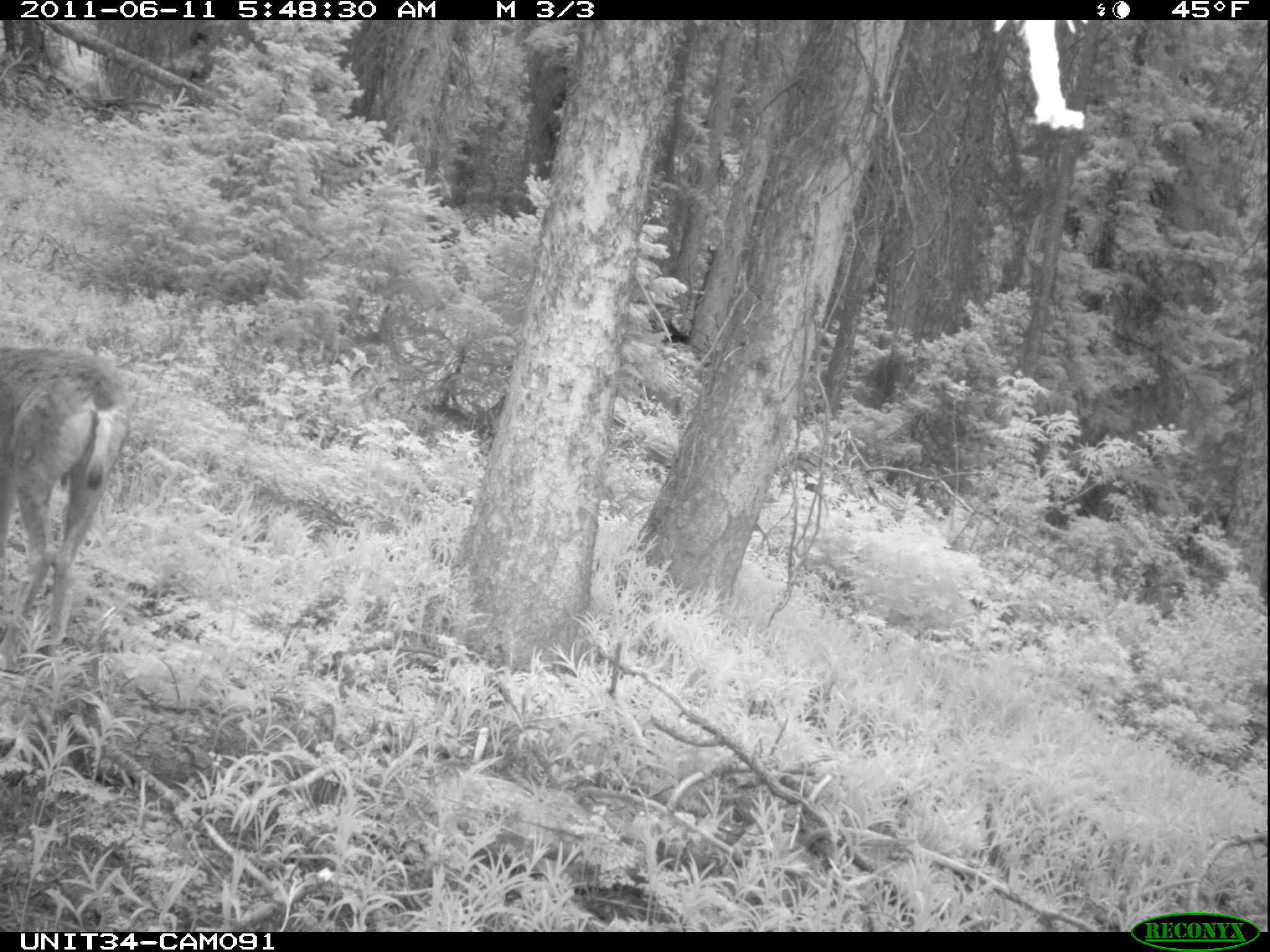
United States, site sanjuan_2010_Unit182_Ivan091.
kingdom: Animalia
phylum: Chordata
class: Mammalia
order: Artiodactyla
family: Cervidae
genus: Odocoileus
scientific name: Odocoileus hemionus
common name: mule deer